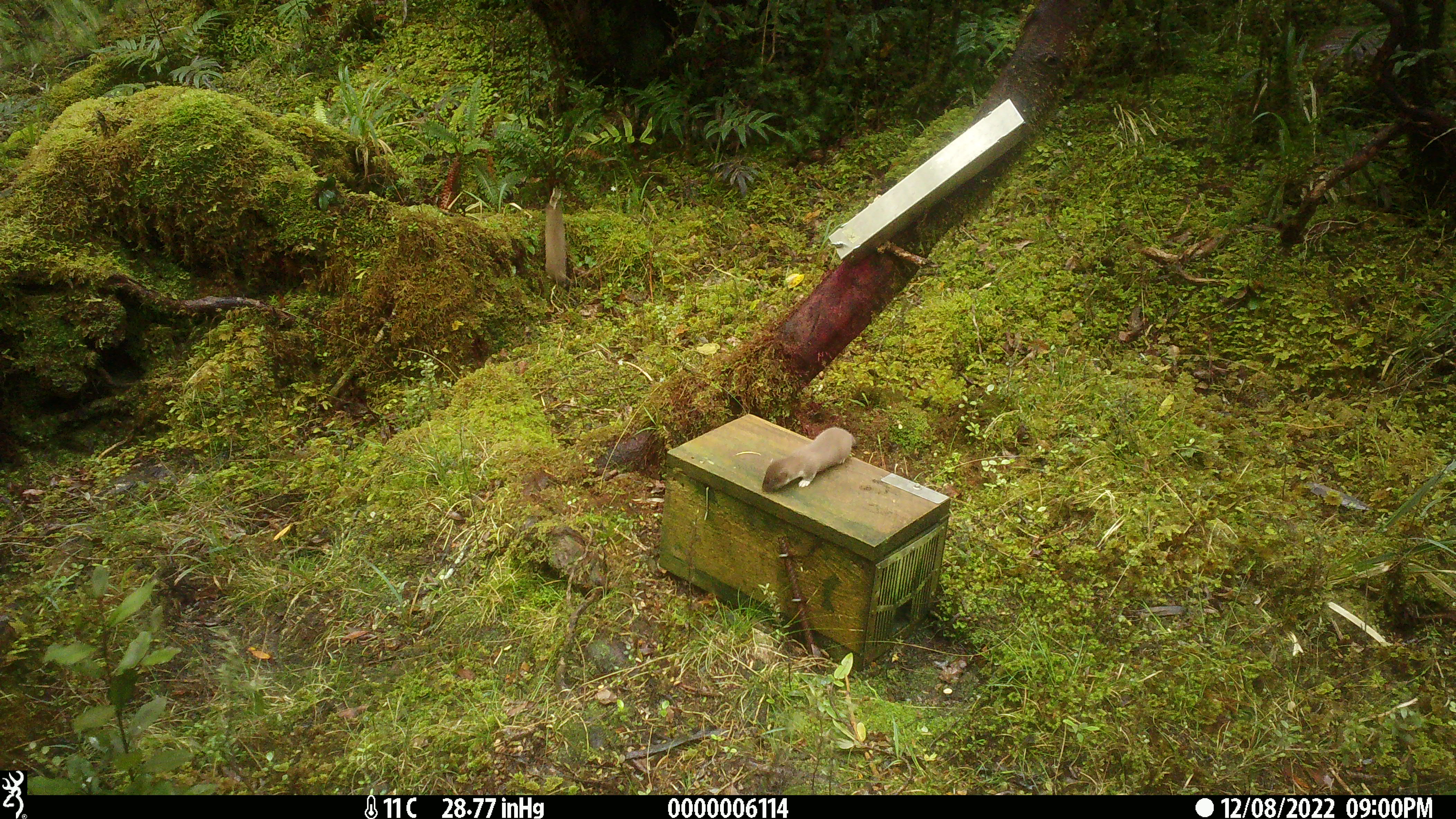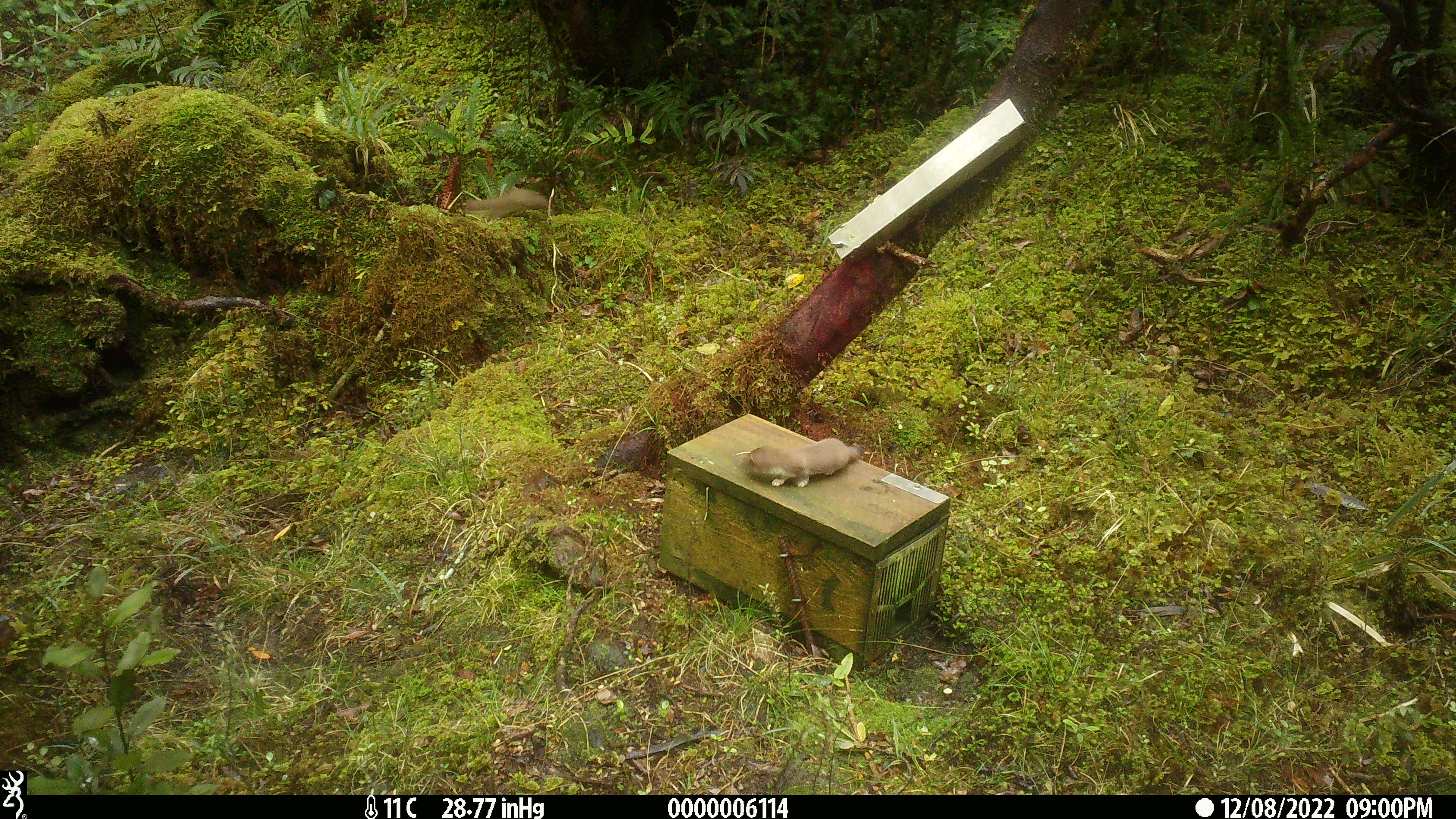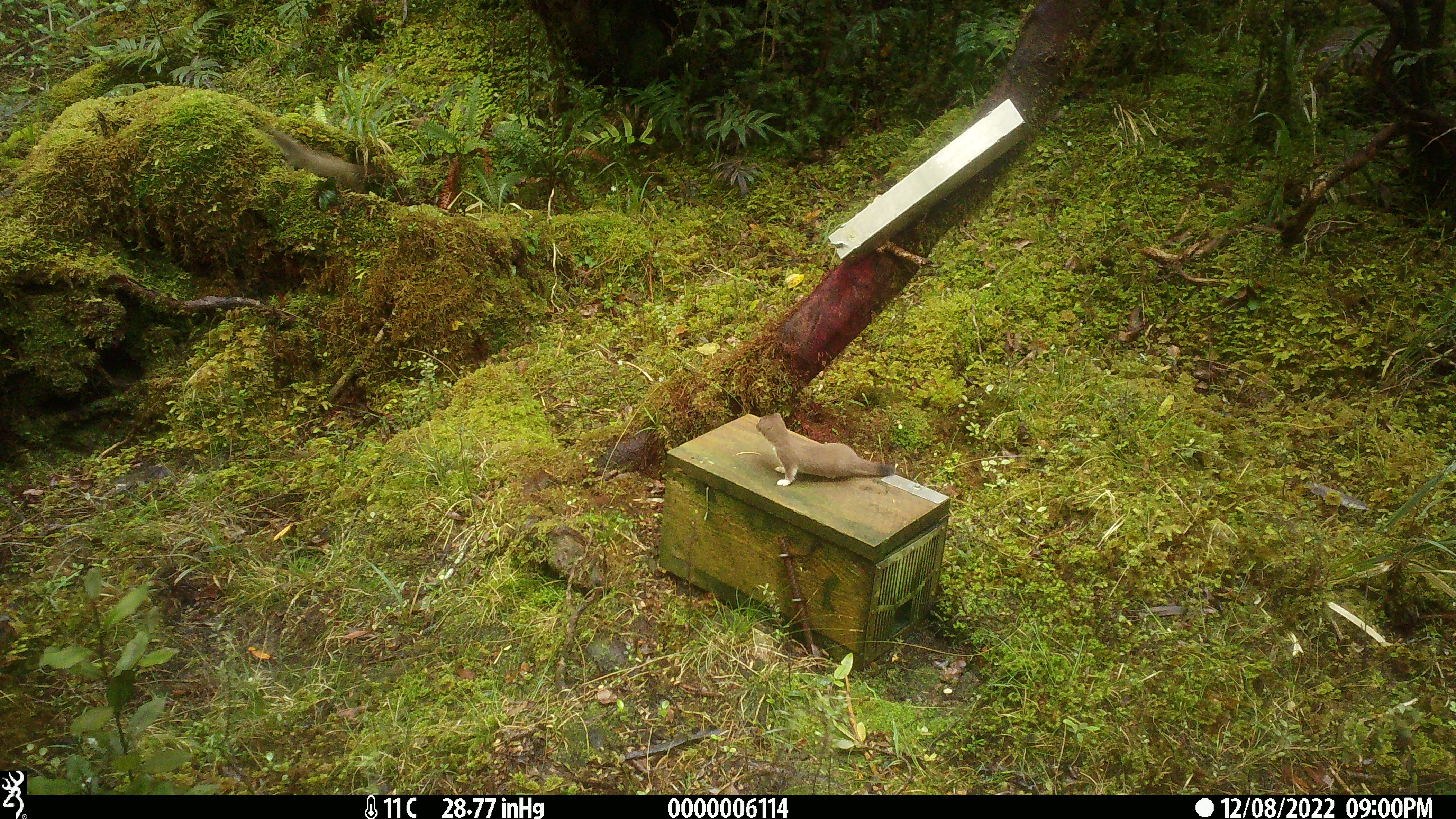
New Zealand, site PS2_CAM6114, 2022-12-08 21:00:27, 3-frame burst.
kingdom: Animalia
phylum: Chordata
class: Mammalia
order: Carnivora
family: Mustelidae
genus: Mustela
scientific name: Mustela erminea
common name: stoat